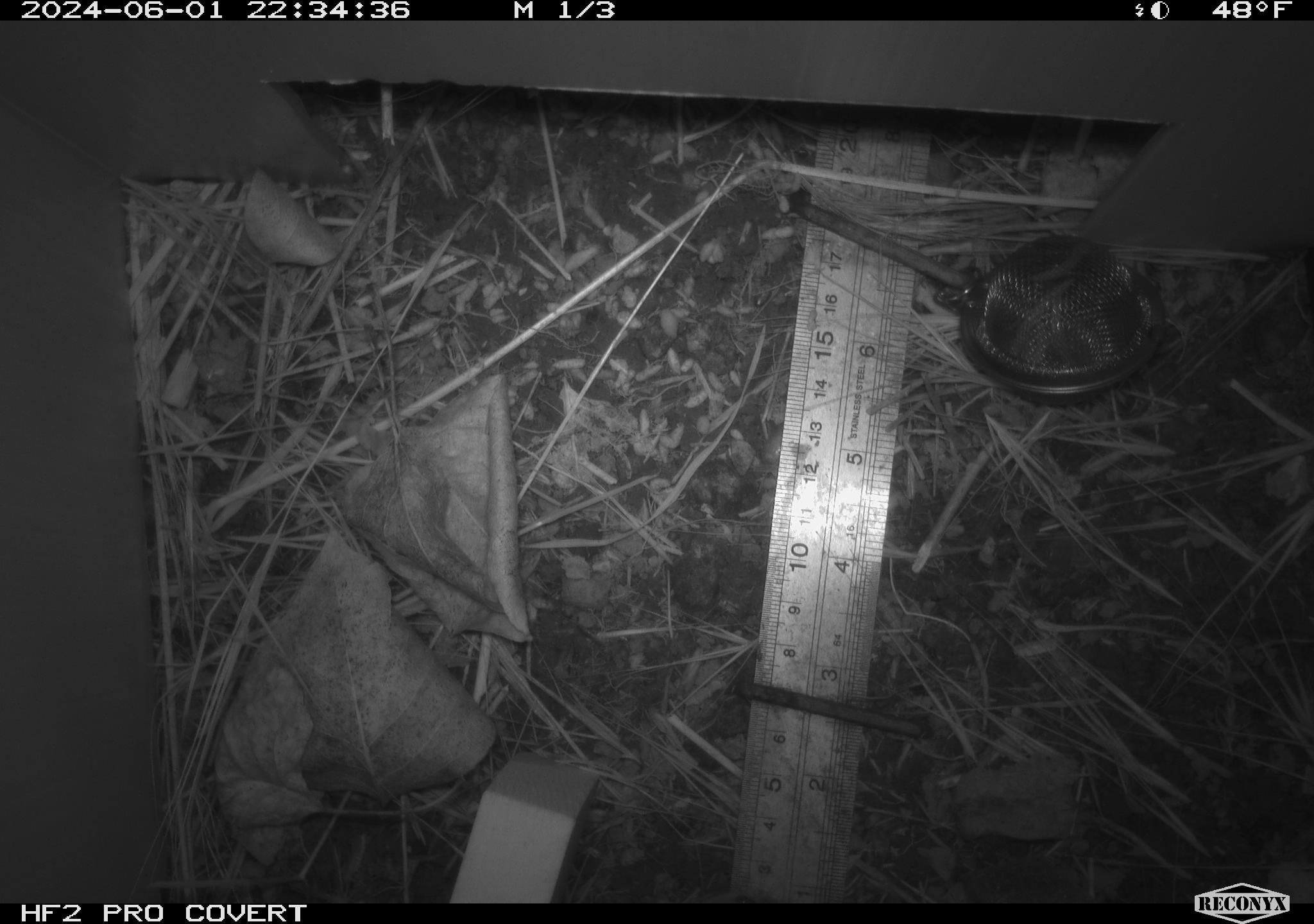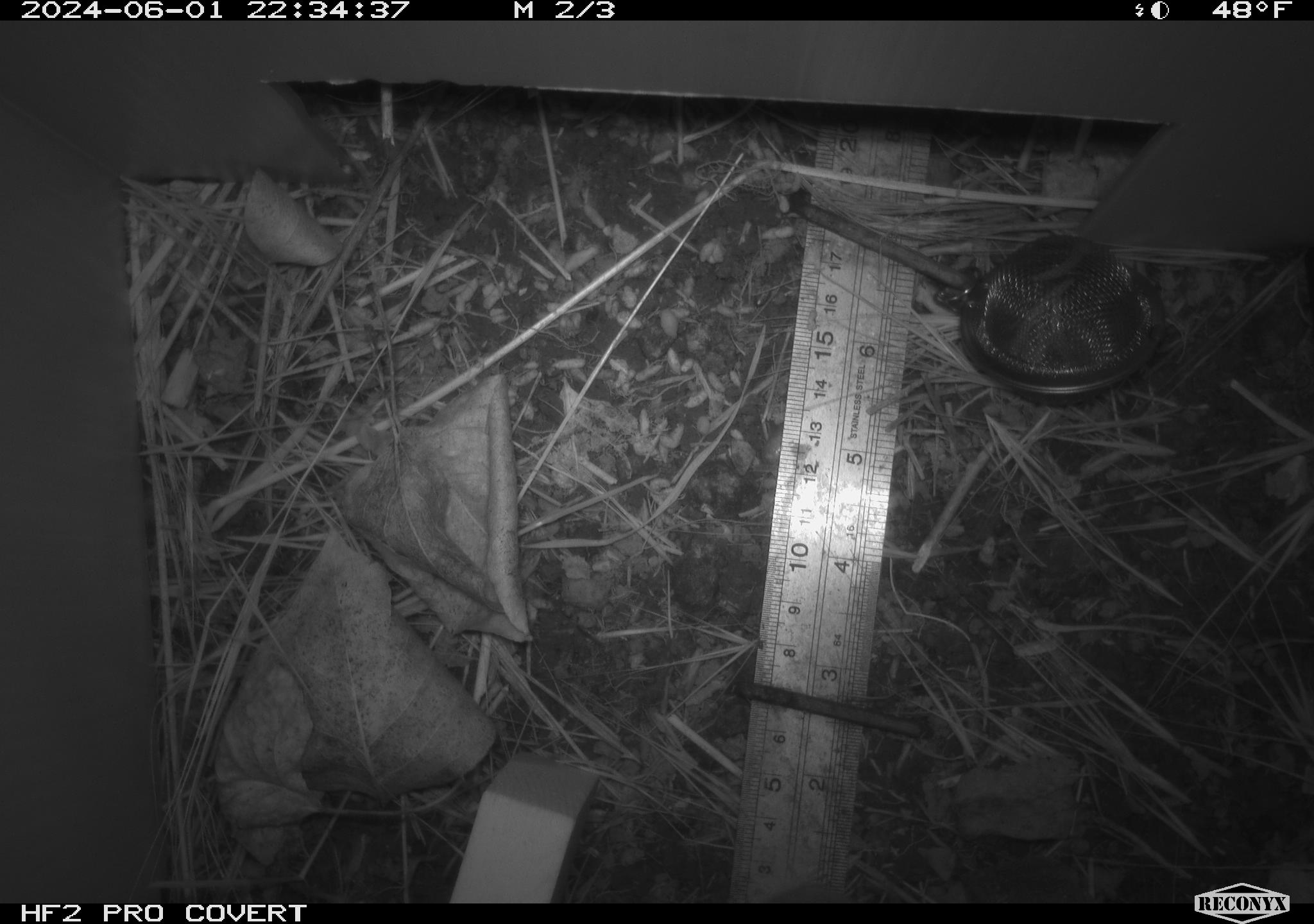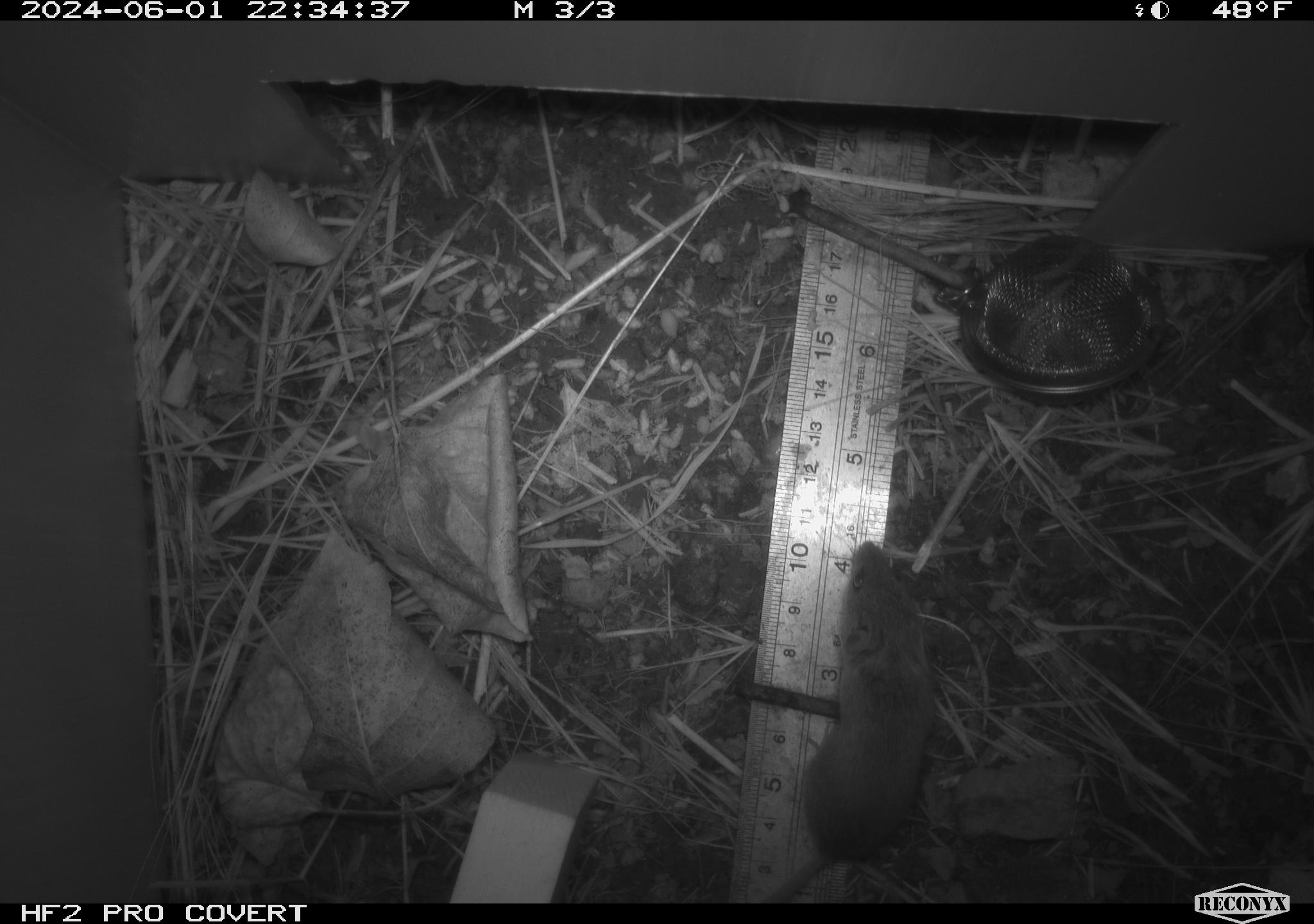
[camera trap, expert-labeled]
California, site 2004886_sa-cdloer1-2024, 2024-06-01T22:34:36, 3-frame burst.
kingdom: Animalia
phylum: Chordata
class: Mammalia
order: Rodentia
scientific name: Rodentia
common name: mouse species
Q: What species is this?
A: Mouse species (Rodentia).